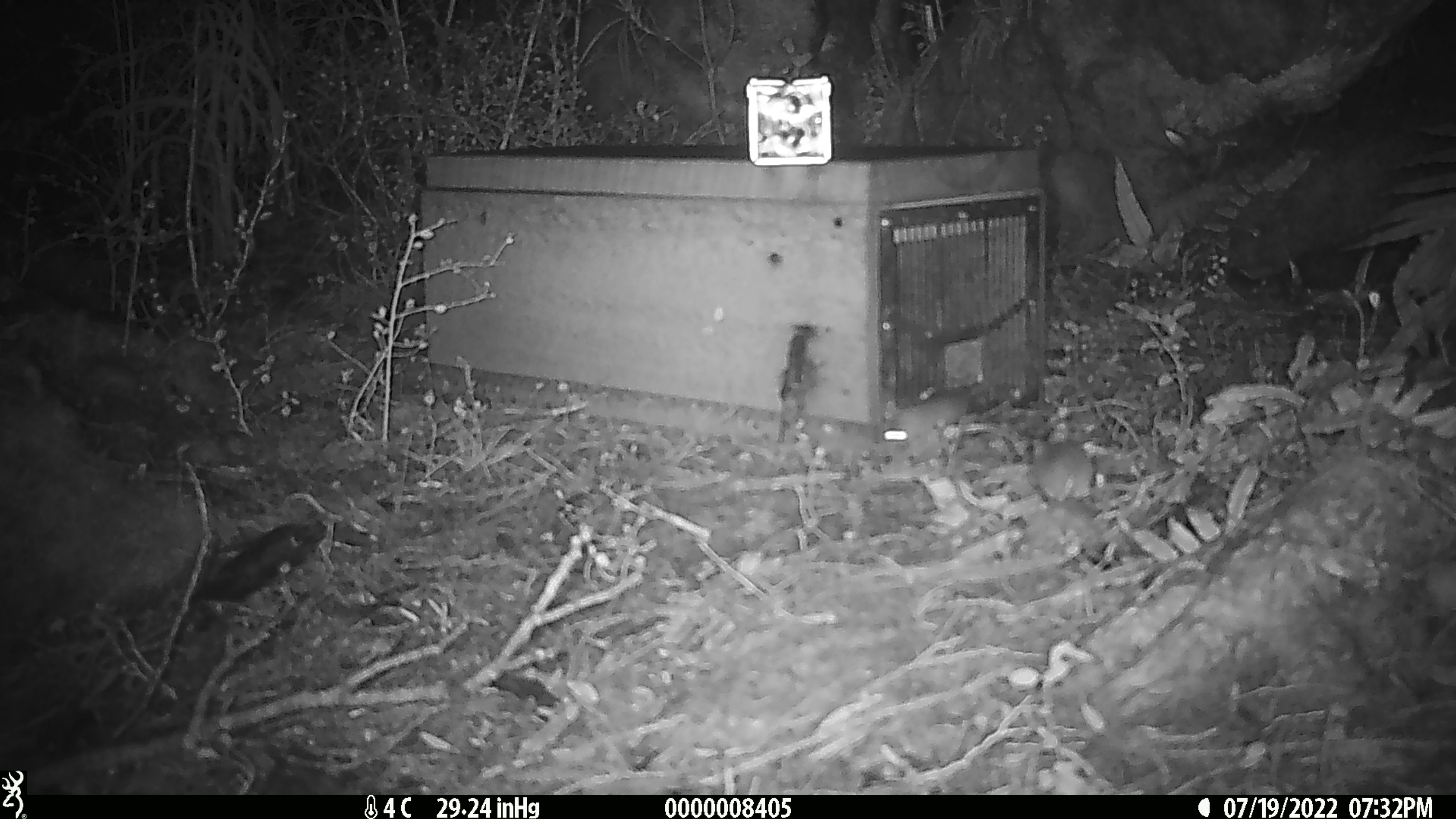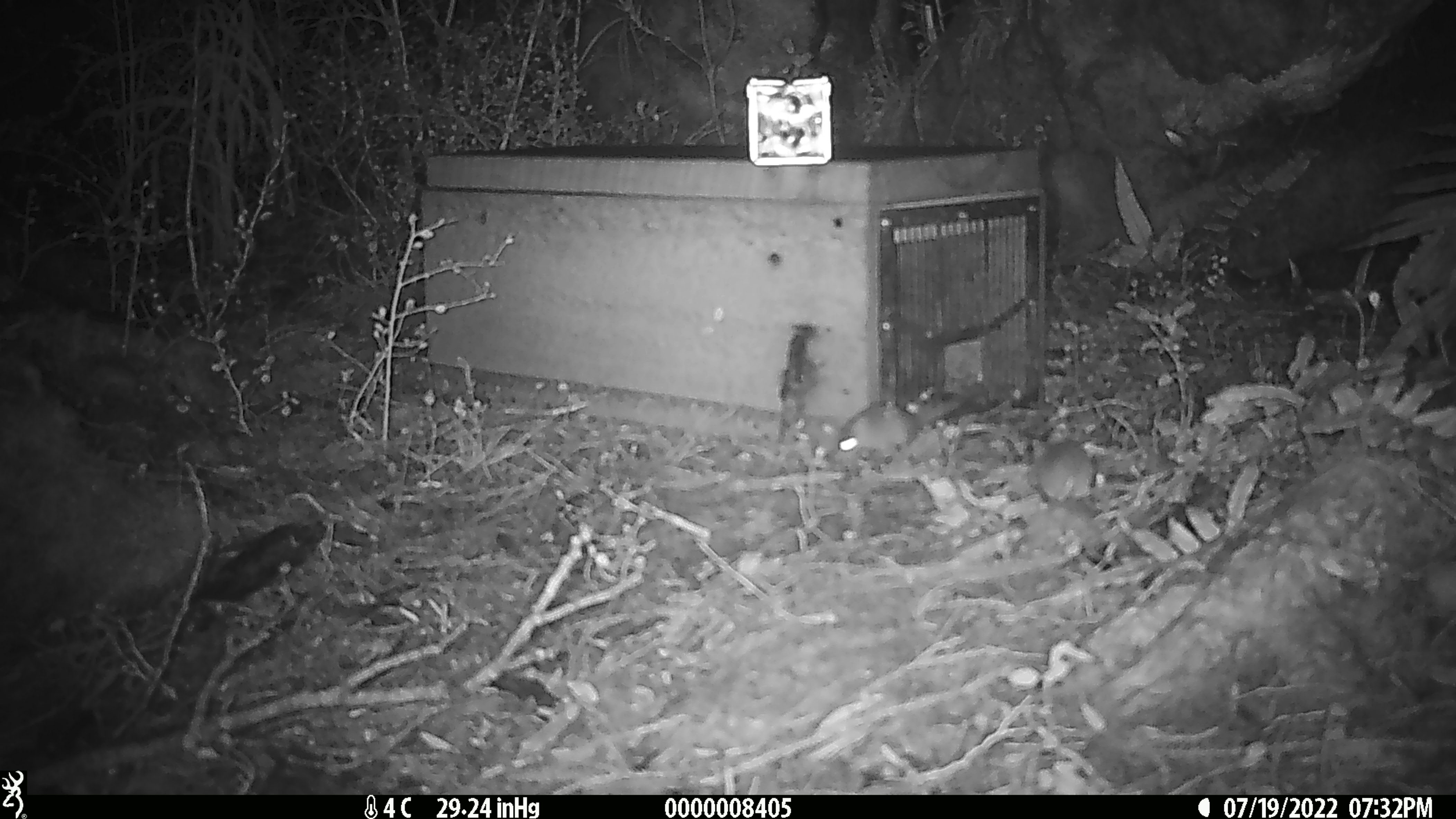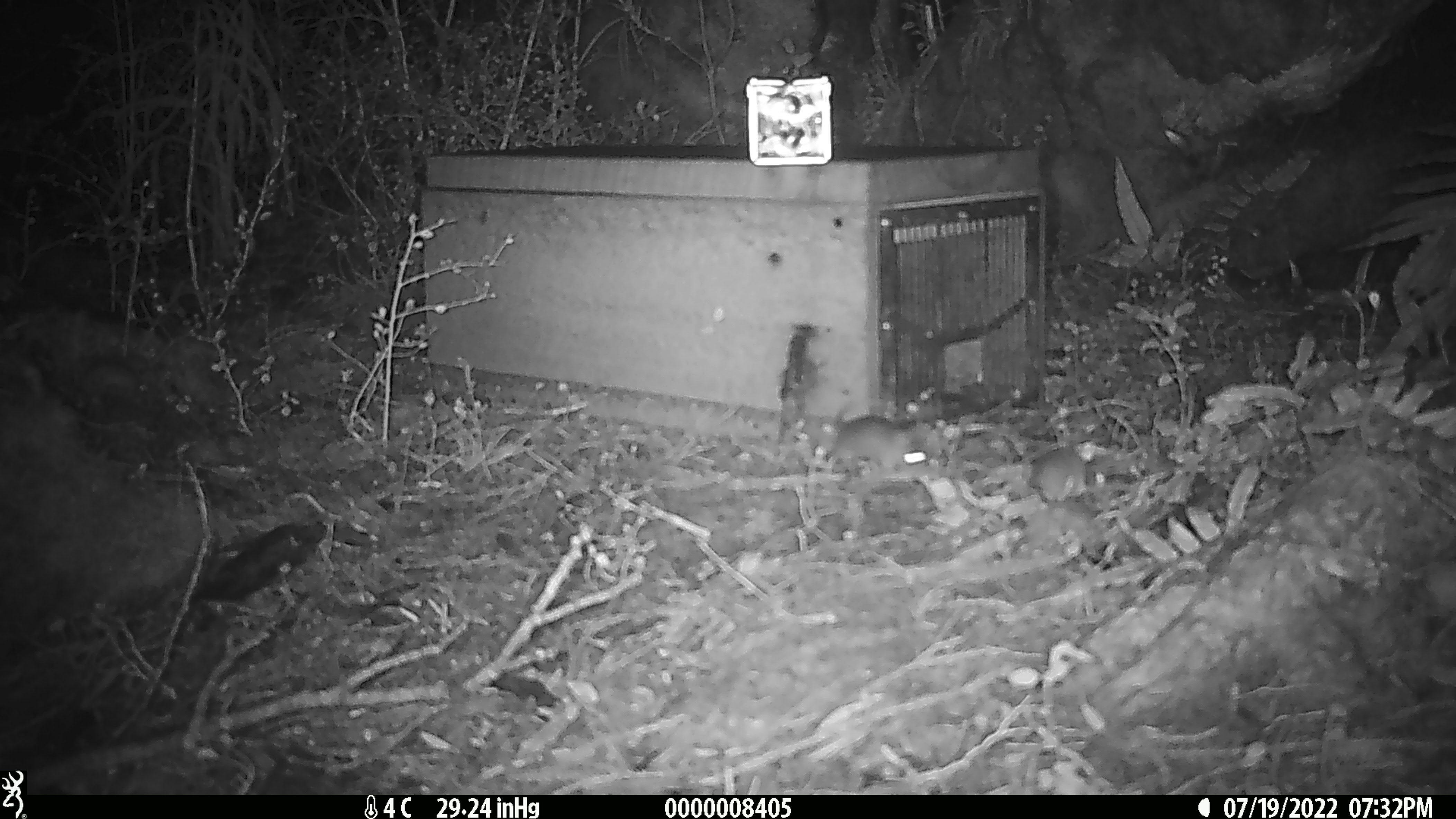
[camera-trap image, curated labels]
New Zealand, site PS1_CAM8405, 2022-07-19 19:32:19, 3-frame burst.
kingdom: Animalia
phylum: Chordata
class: Mammalia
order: Rodentia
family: Muridae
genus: Mus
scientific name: Mus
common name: mouse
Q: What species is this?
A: Mouse (Mus).